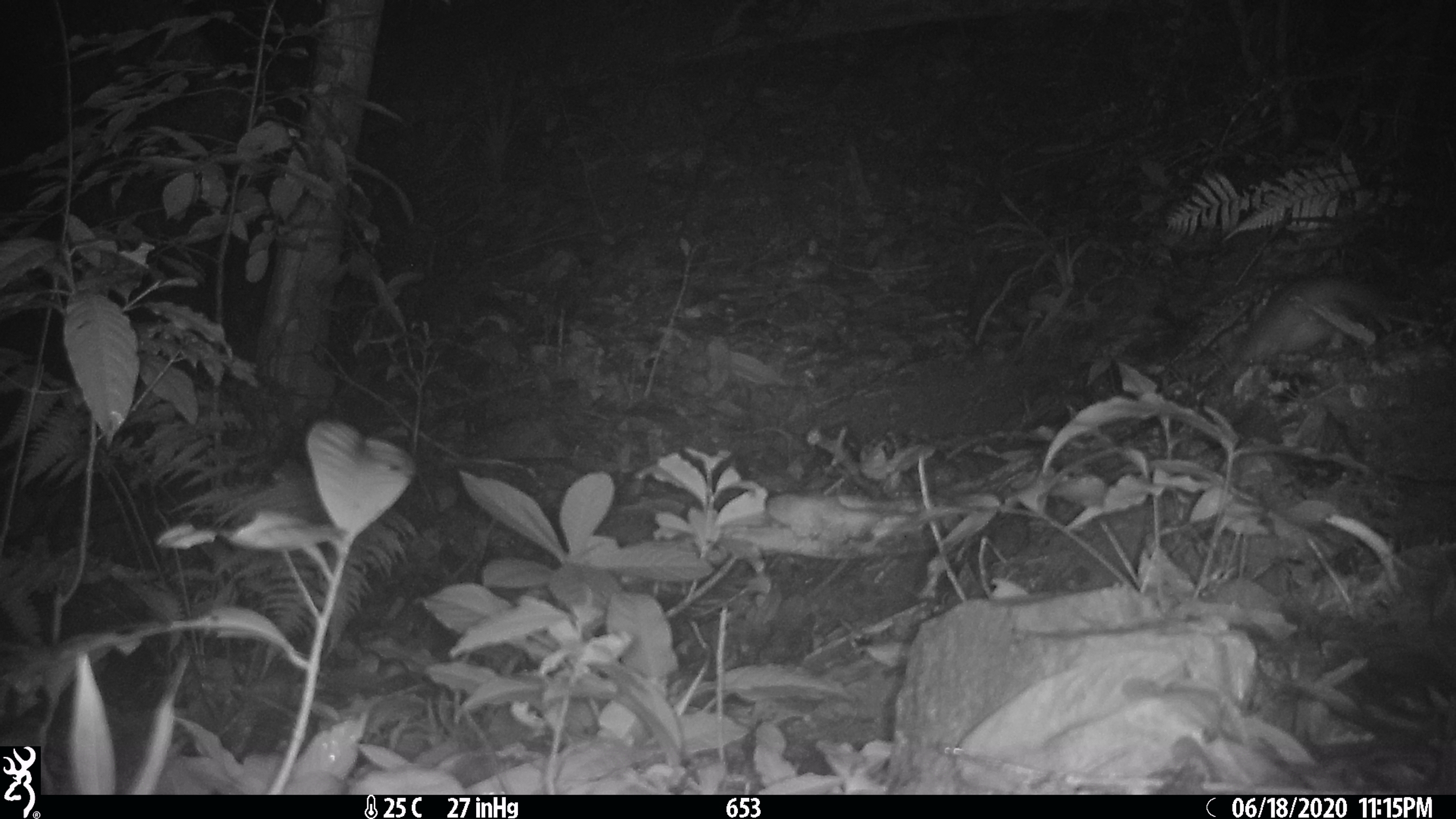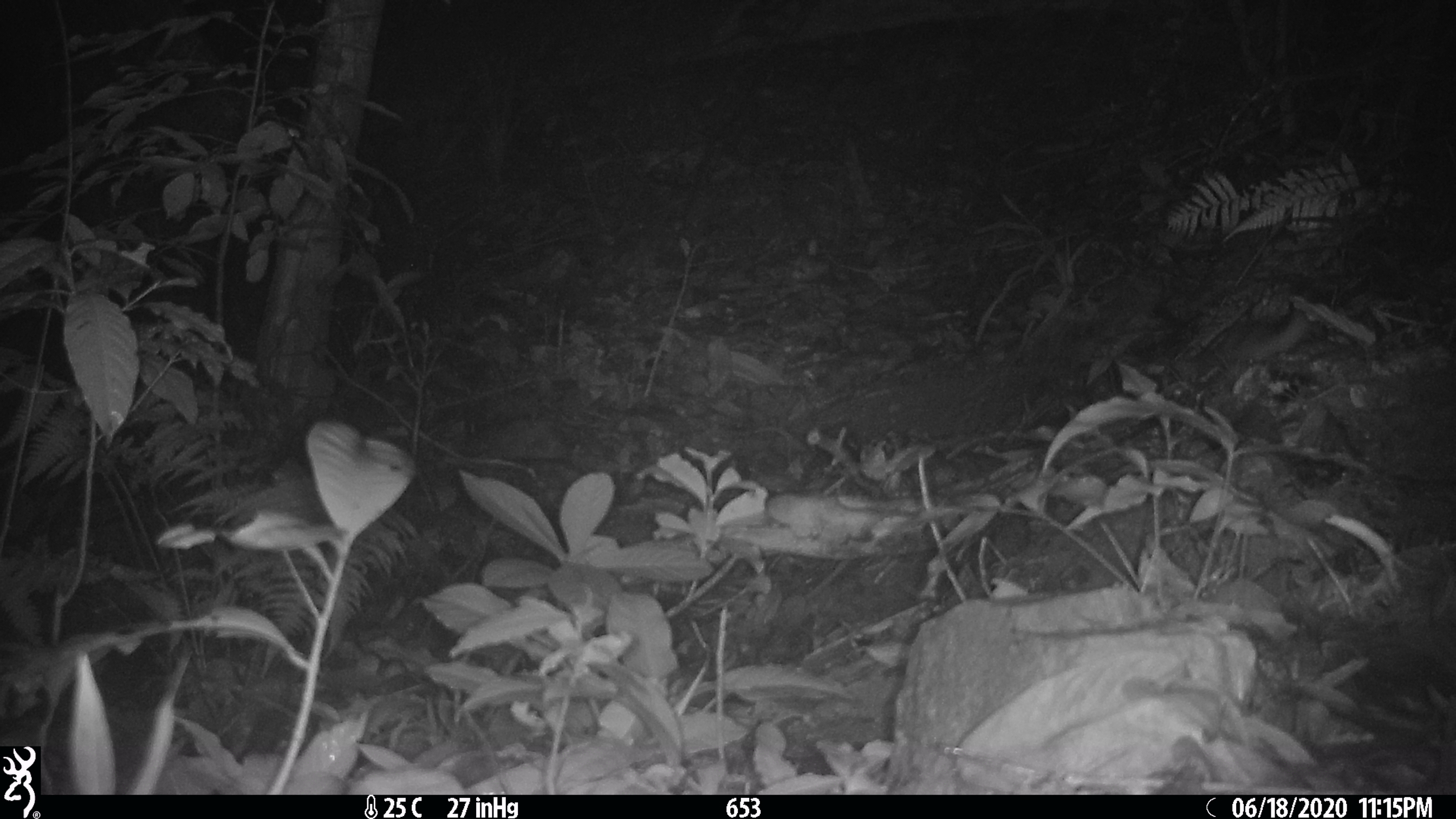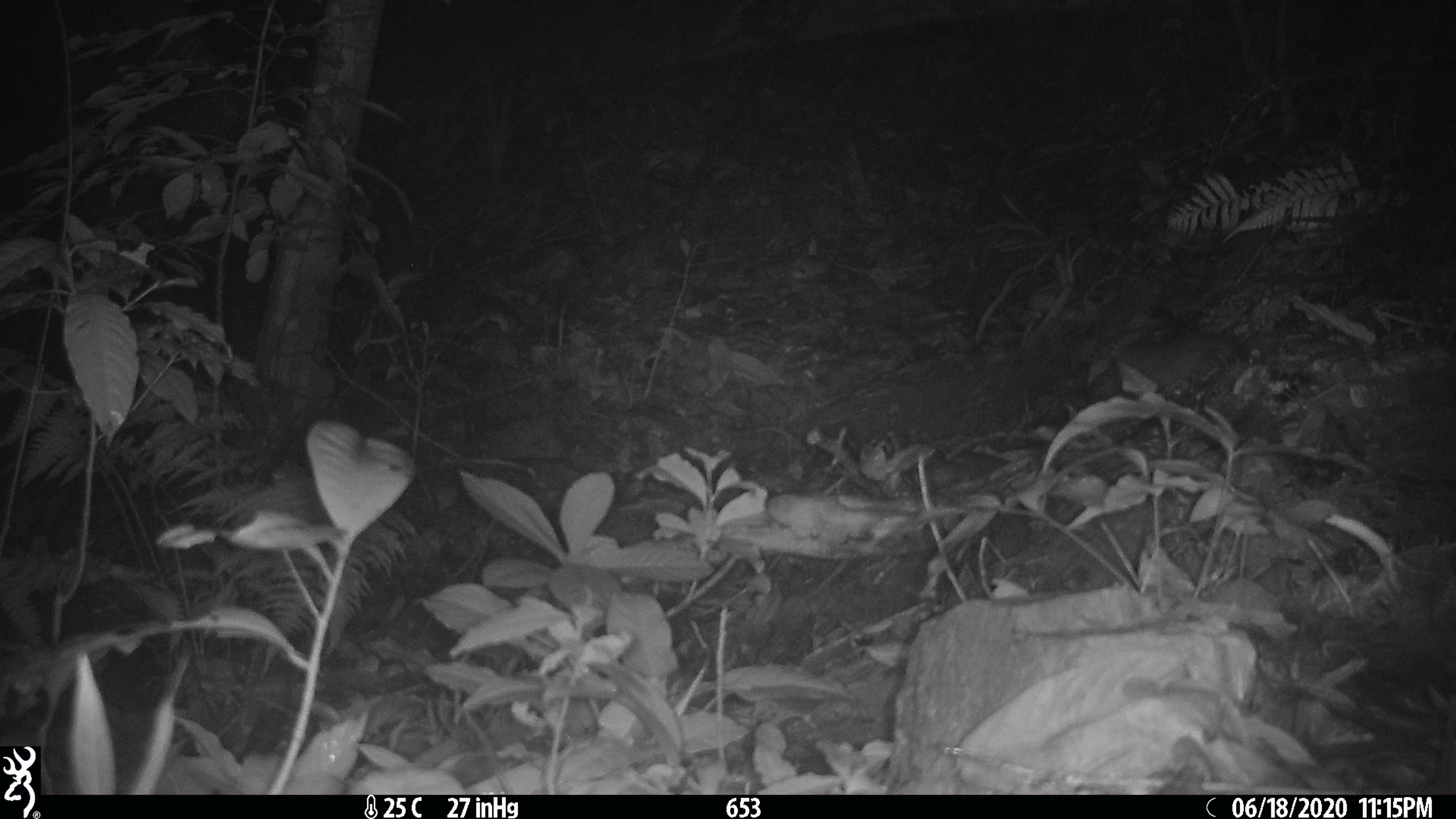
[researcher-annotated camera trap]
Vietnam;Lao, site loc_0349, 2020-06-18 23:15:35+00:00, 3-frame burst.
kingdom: Animalia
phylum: Chordata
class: Mammalia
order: Carnivora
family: Mustelidae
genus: Melogale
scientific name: Melogale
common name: ferret badger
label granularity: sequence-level